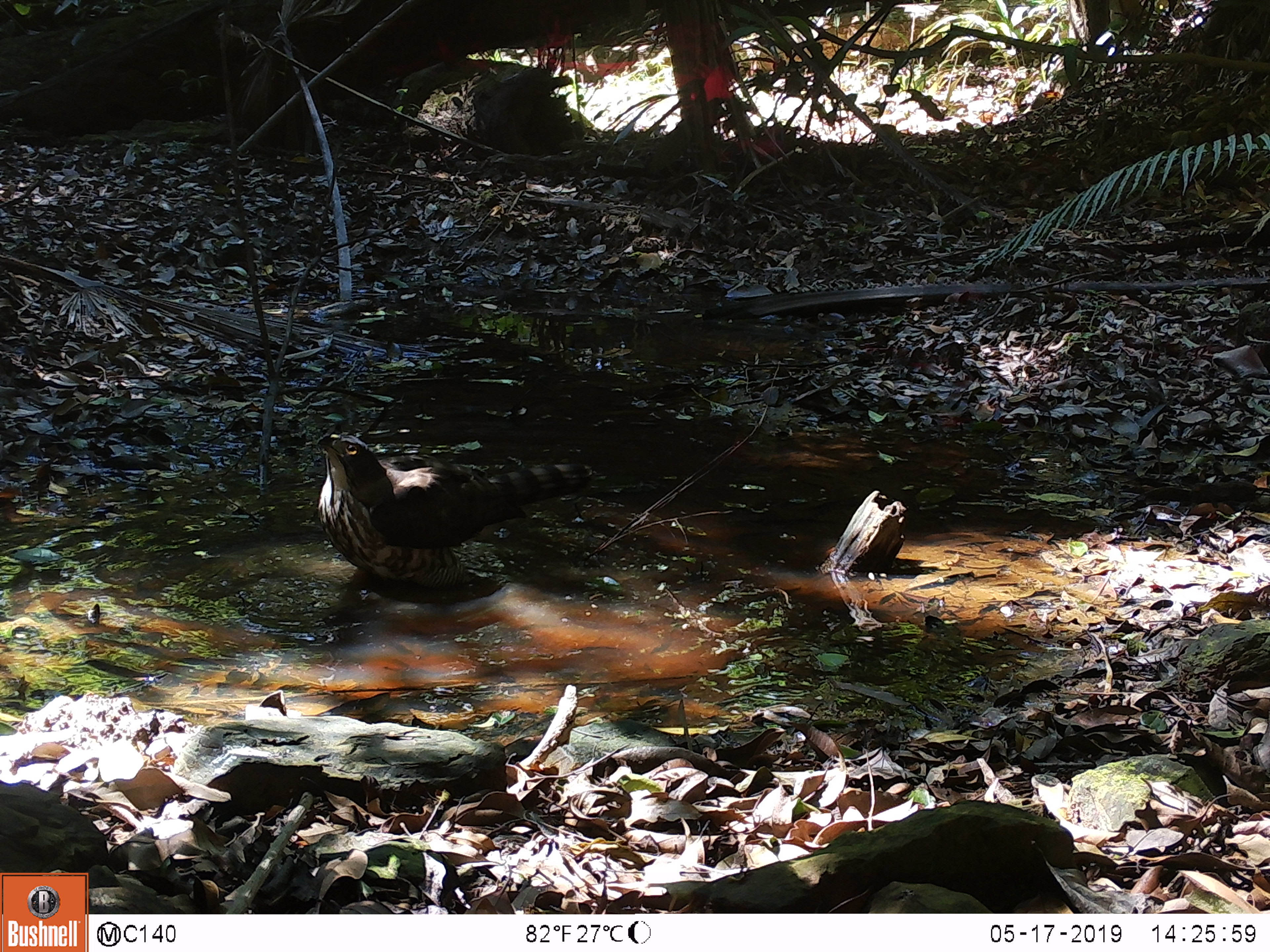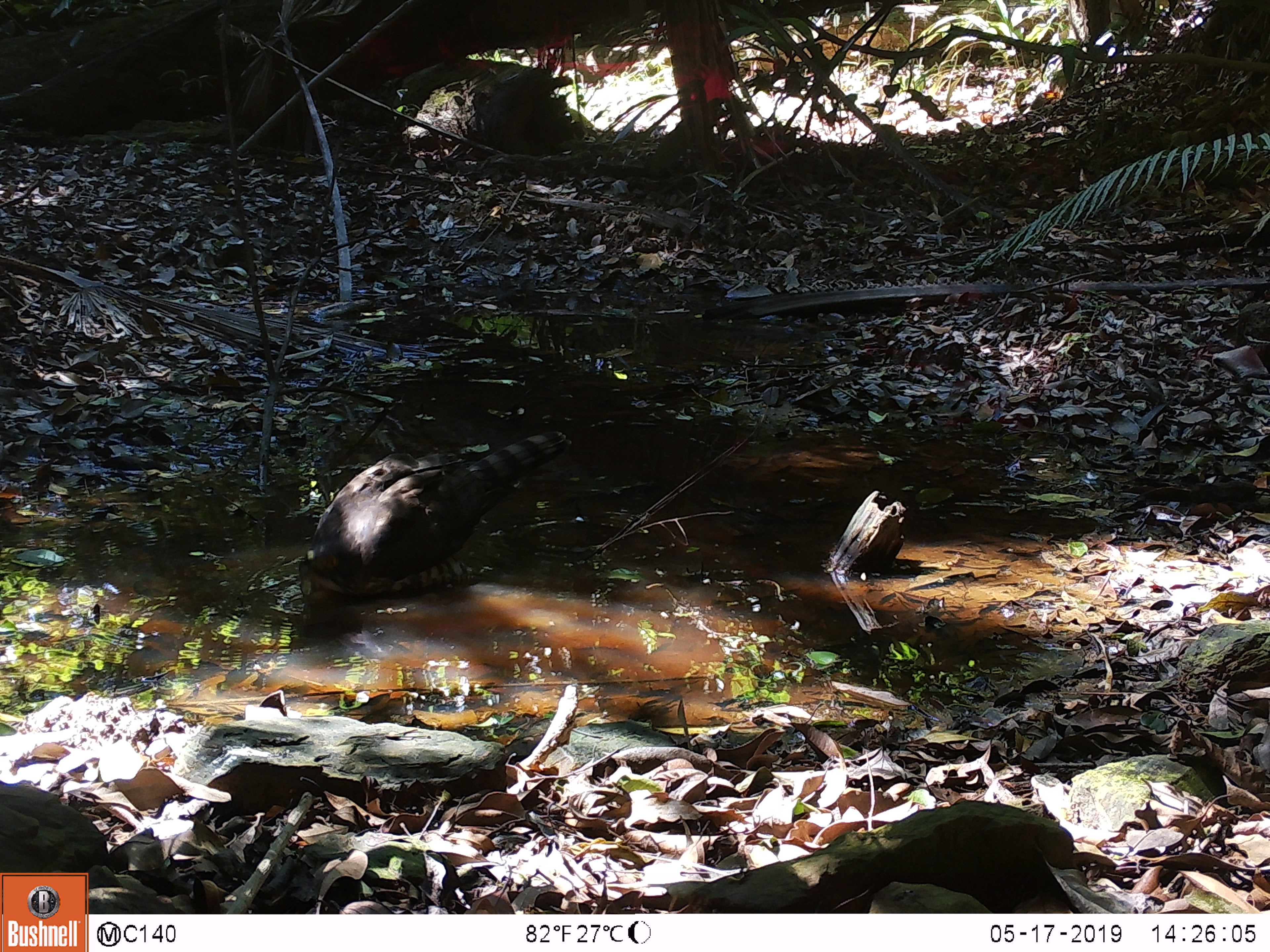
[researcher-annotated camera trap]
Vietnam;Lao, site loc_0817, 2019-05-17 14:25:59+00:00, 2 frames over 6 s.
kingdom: Animalia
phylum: Chordata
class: Aves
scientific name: Aves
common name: bird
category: unidentified bird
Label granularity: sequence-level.